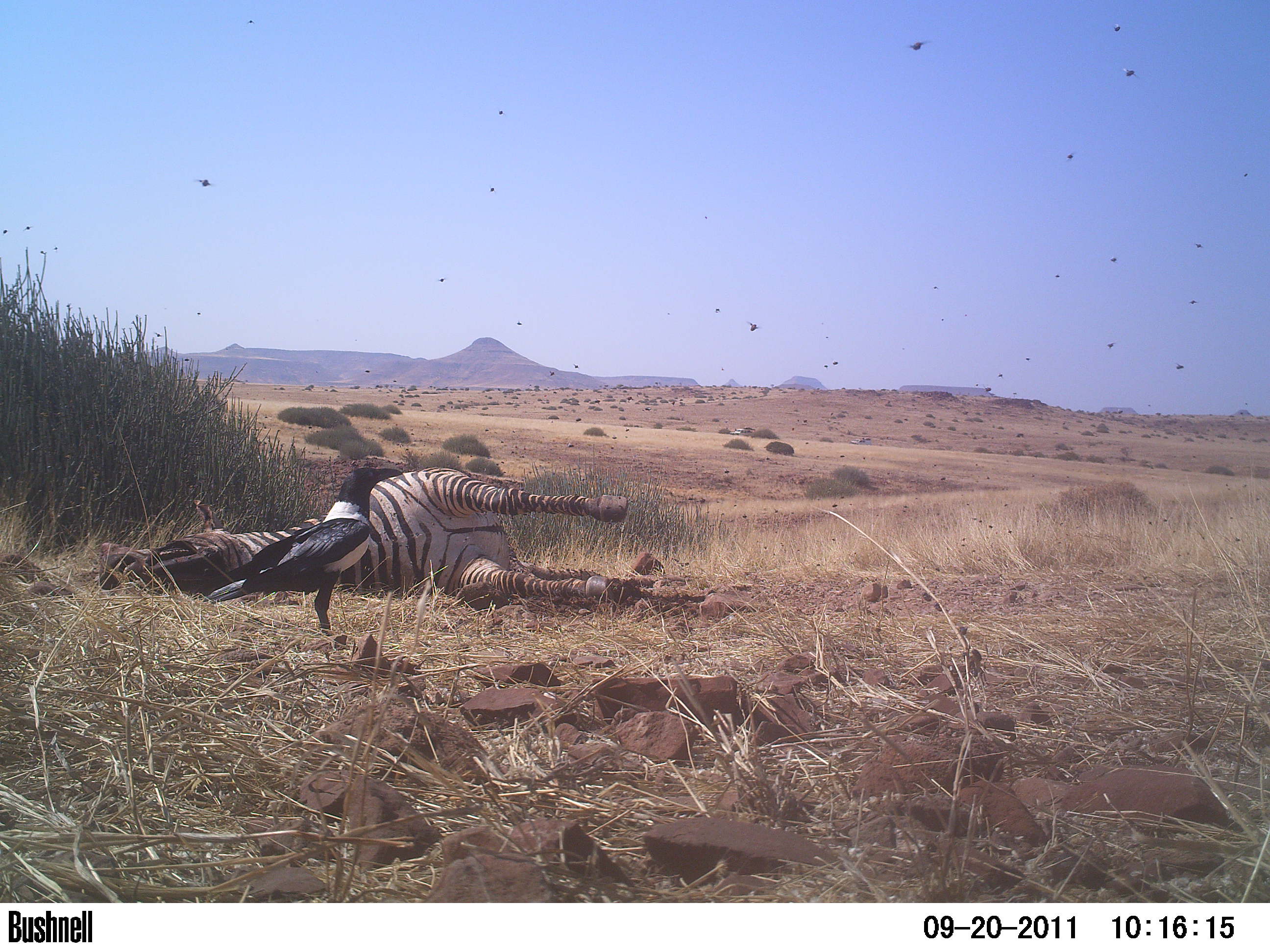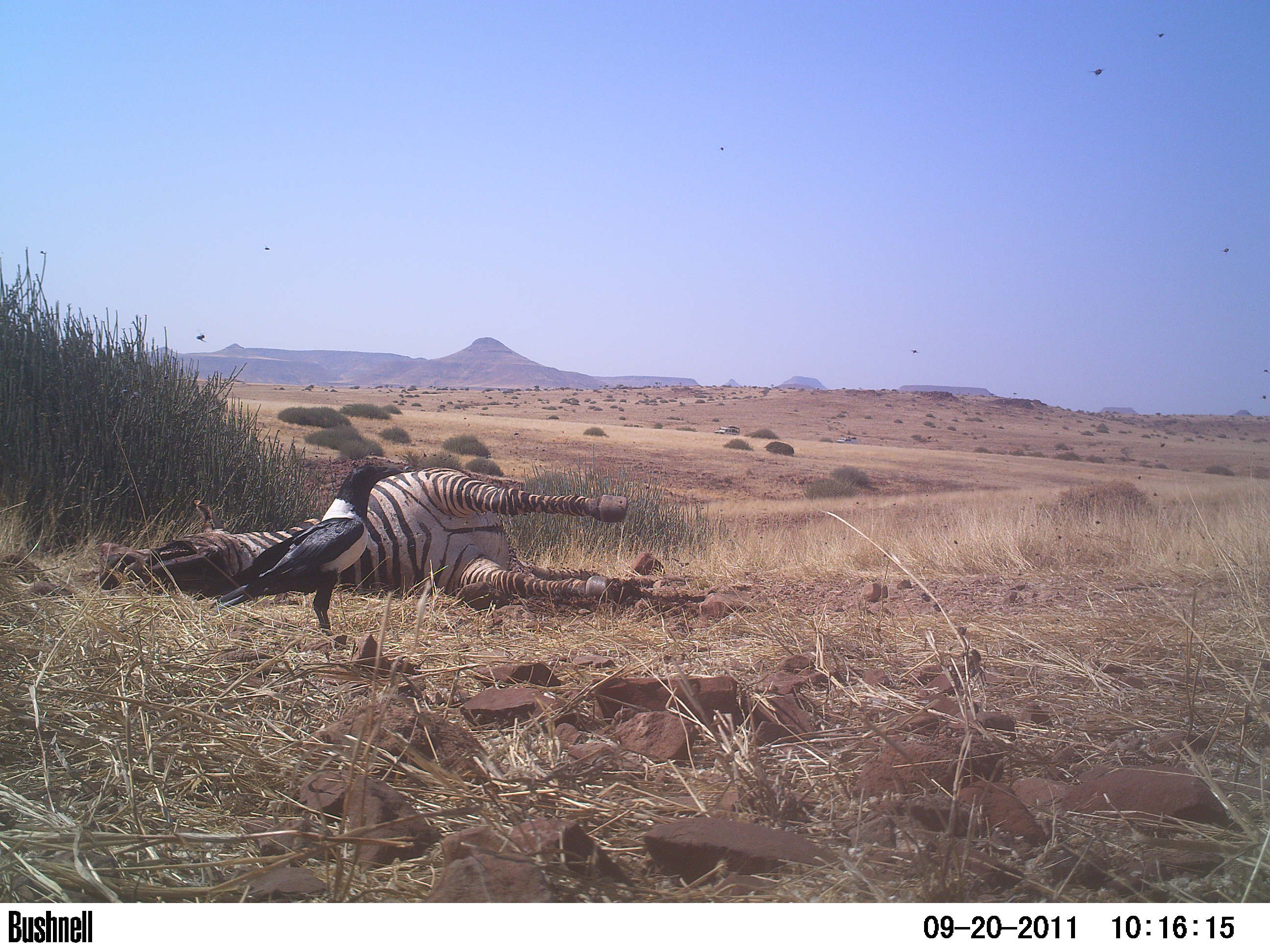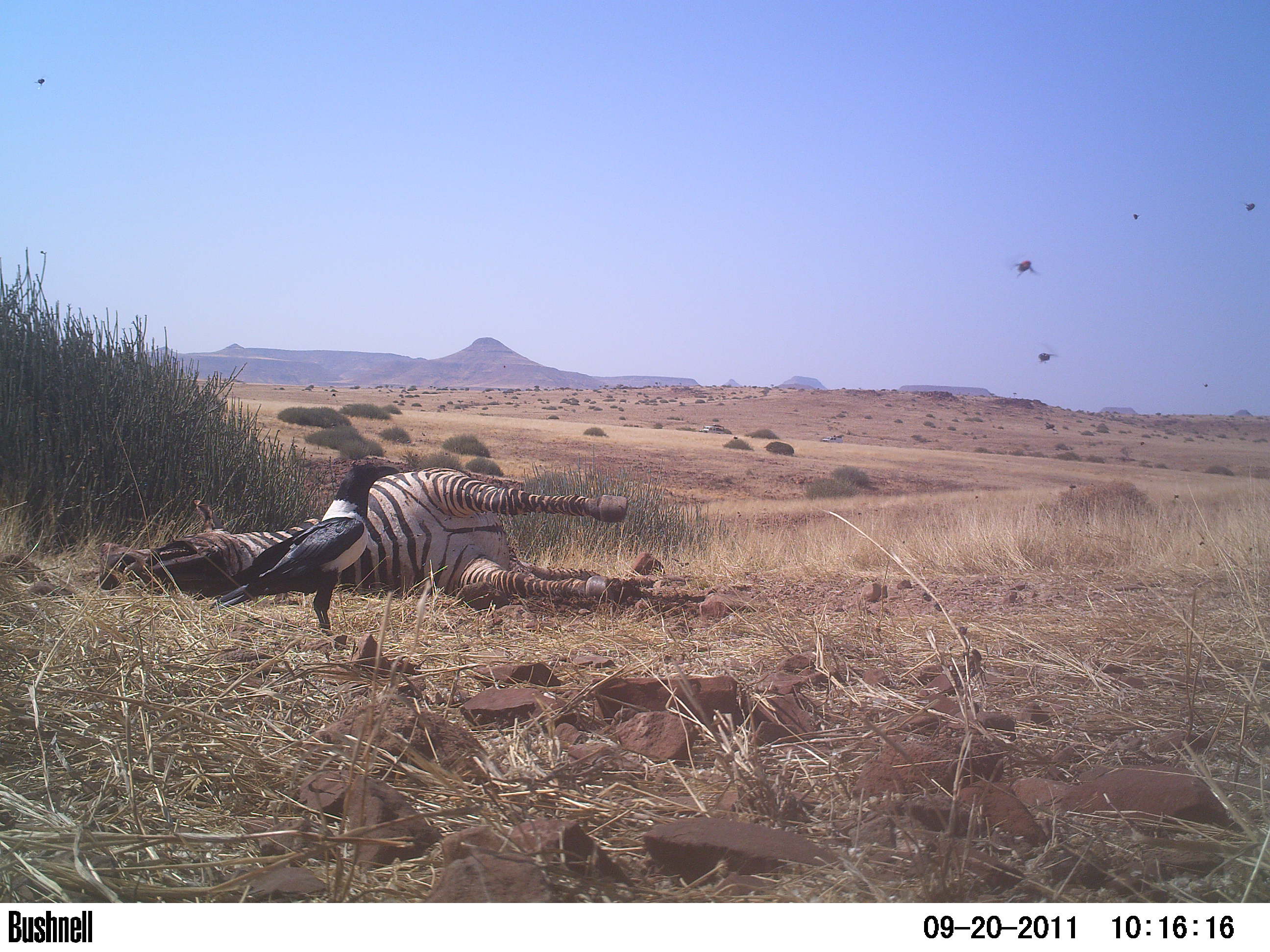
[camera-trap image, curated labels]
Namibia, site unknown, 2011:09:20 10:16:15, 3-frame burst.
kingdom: Animalia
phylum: Chordata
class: Aves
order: Passeriformes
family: Corvidae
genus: Corvus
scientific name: Corvus albus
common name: pied crow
Corvus albus (pied crow).